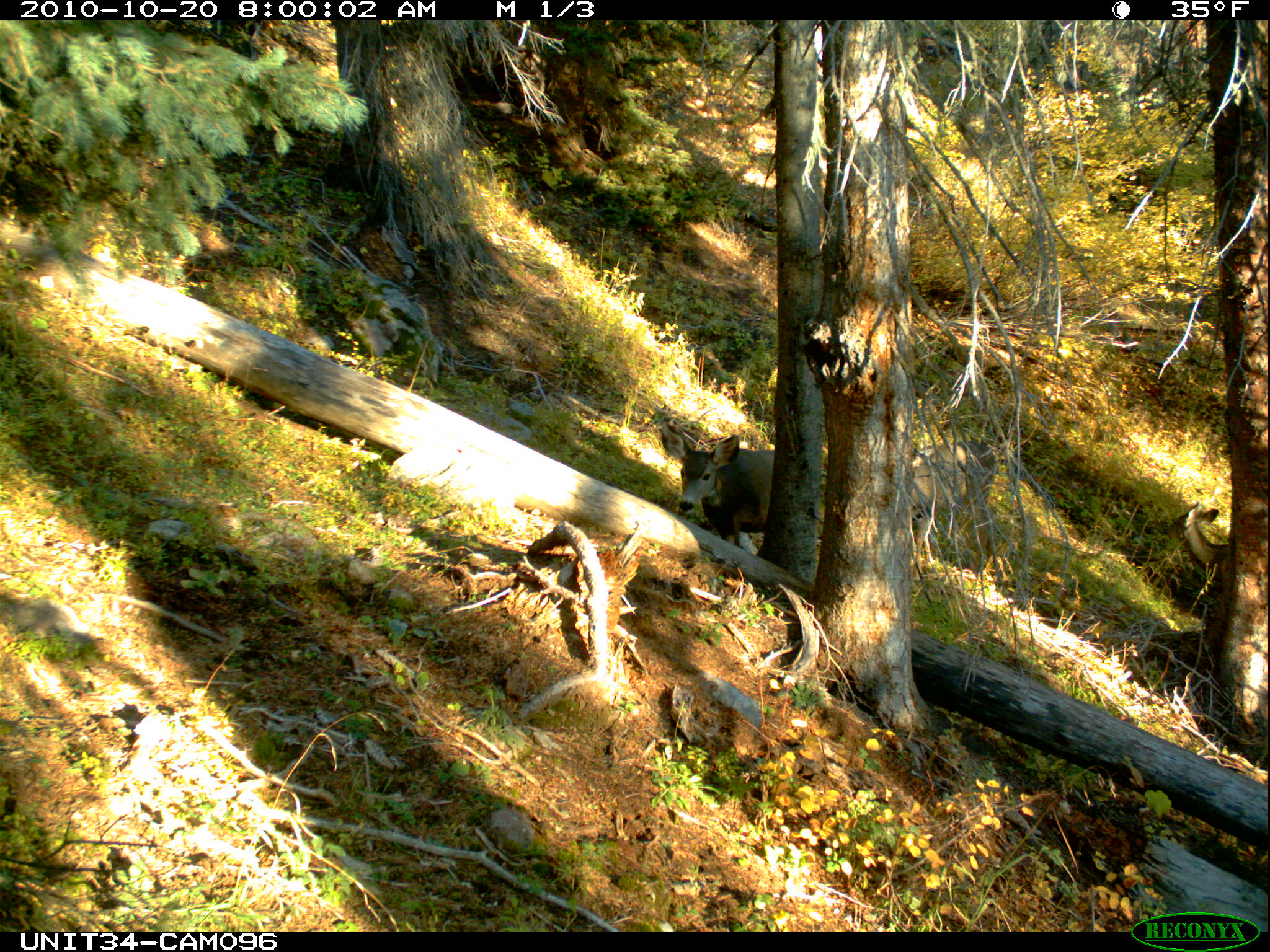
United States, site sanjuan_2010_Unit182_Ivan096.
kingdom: Animalia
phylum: Chordata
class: Mammalia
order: Artiodactyla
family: Cervidae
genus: Odocoileus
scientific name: Odocoileus hemionus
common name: mule deer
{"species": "Odocoileus hemionus (mule deer)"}